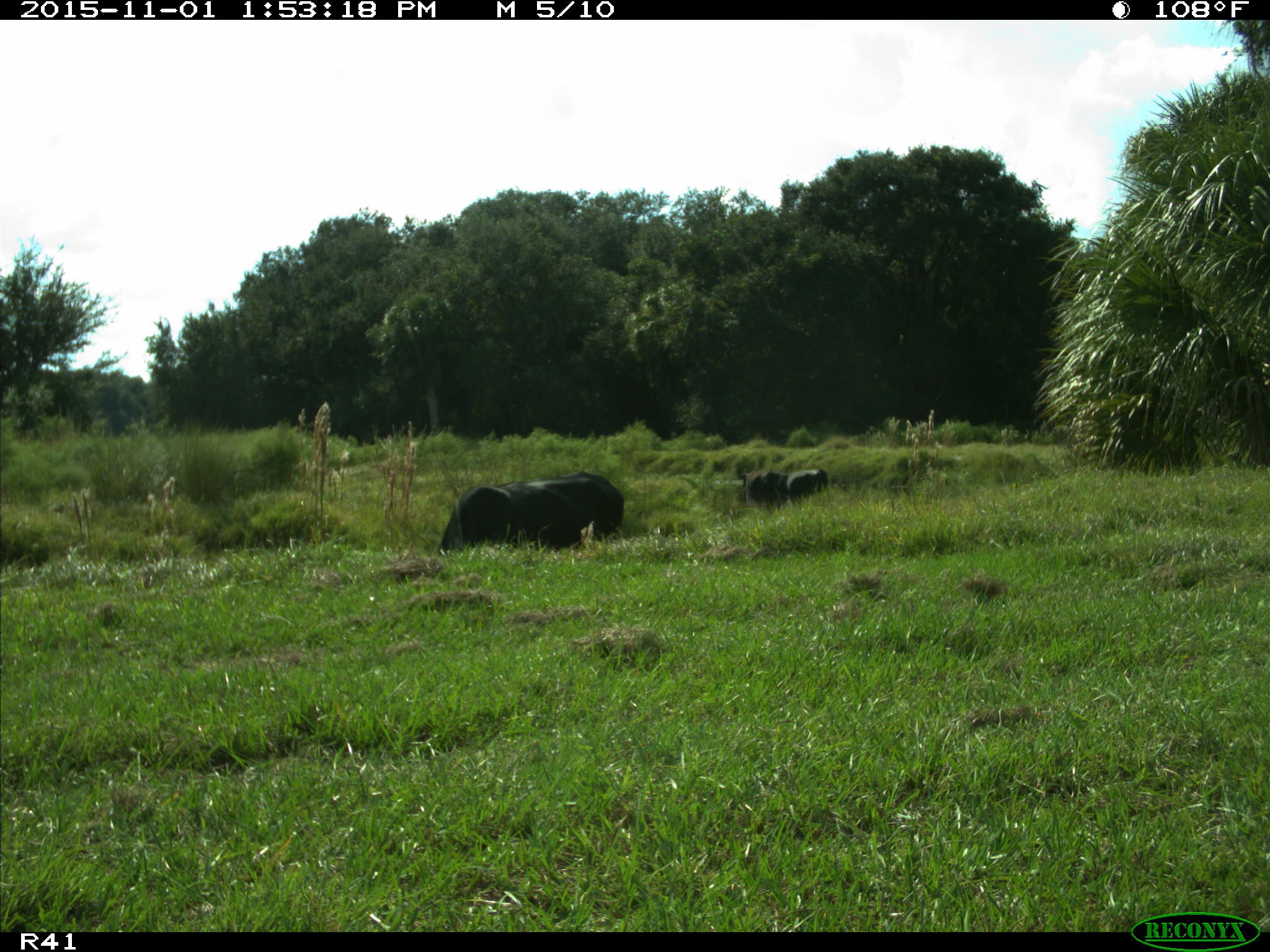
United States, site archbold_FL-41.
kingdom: Animalia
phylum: Chordata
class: Mammalia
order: Artiodactyla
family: Bovidae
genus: Bos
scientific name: Bos taurus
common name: domestic cow